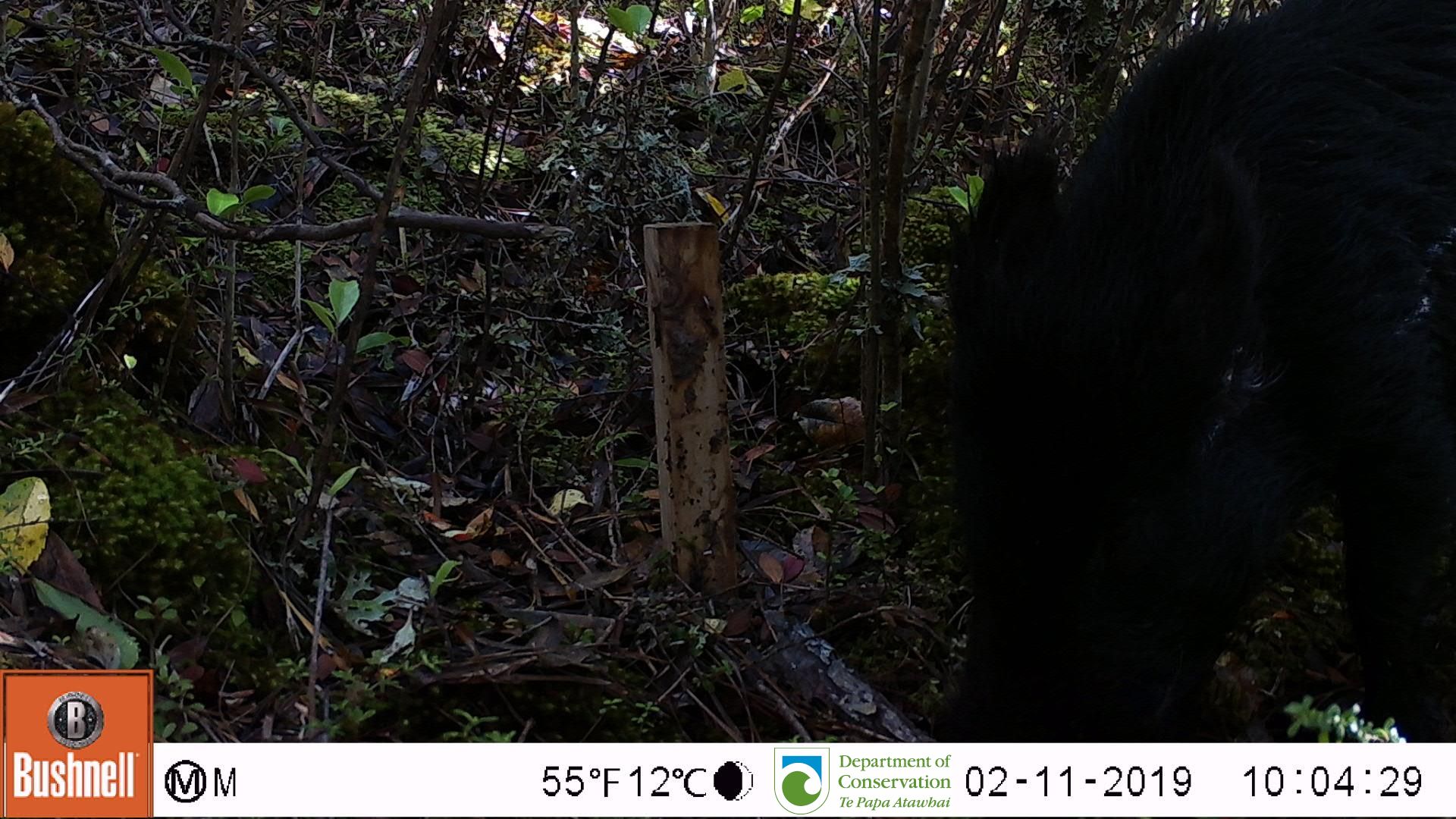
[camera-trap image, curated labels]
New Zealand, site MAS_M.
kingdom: Animalia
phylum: Chordata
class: Mammalia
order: Artiodactyla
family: Suidae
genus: Sus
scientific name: Sus scrofa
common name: pig